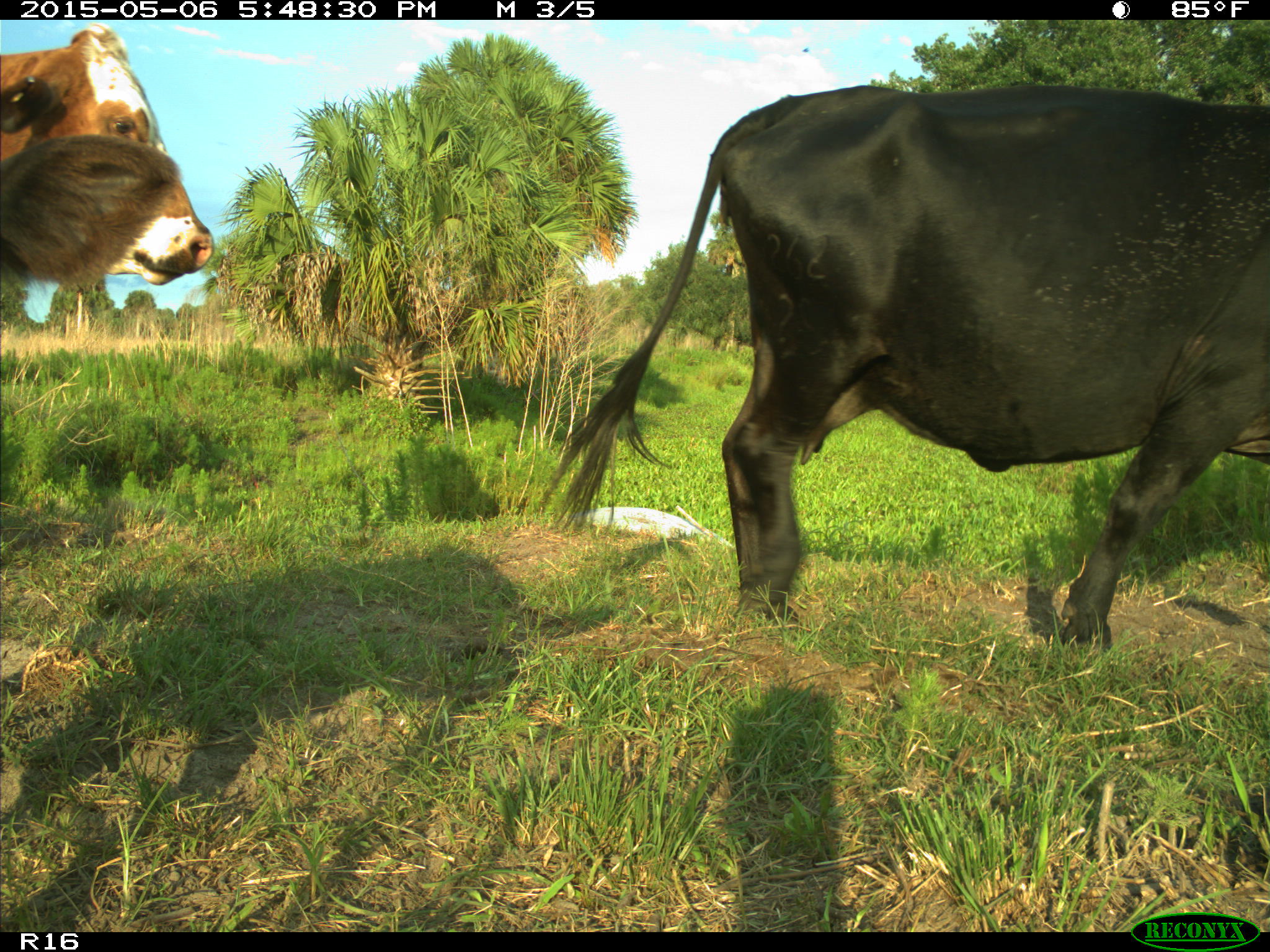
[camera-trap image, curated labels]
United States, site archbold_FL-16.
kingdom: Animalia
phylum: Chordata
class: Mammalia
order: Artiodactyla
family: Bovidae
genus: Bos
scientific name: Bos taurus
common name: domestic cow